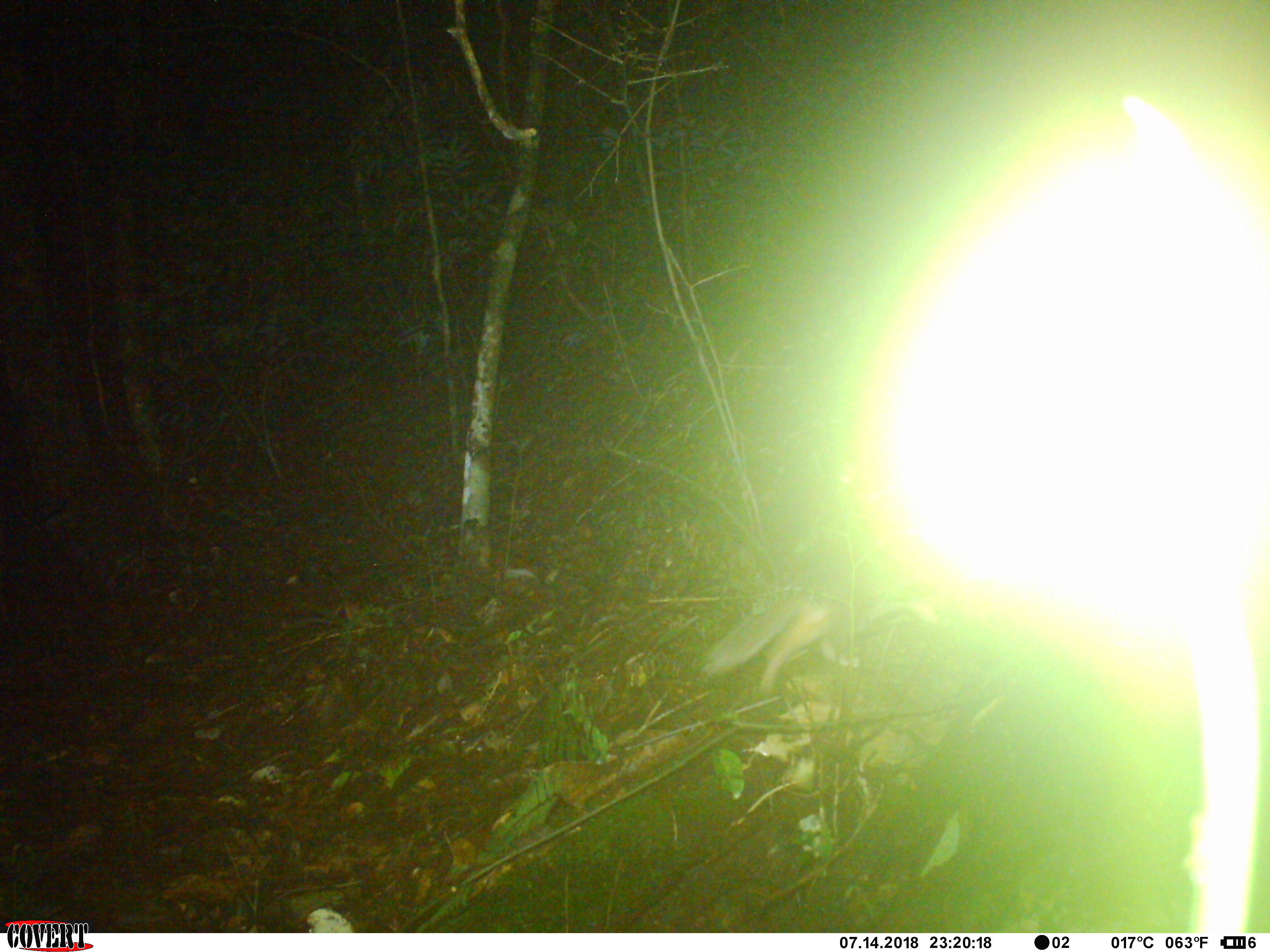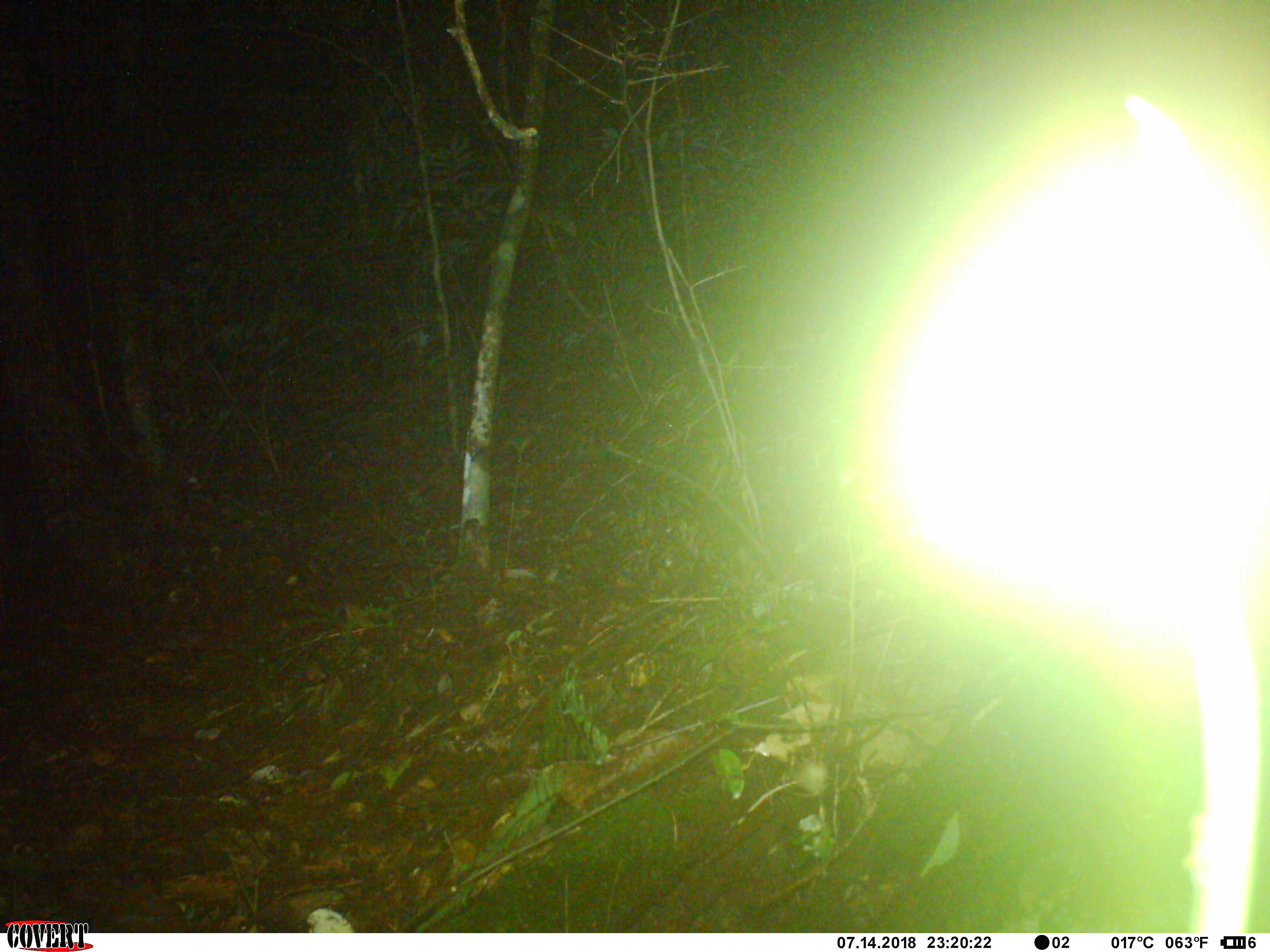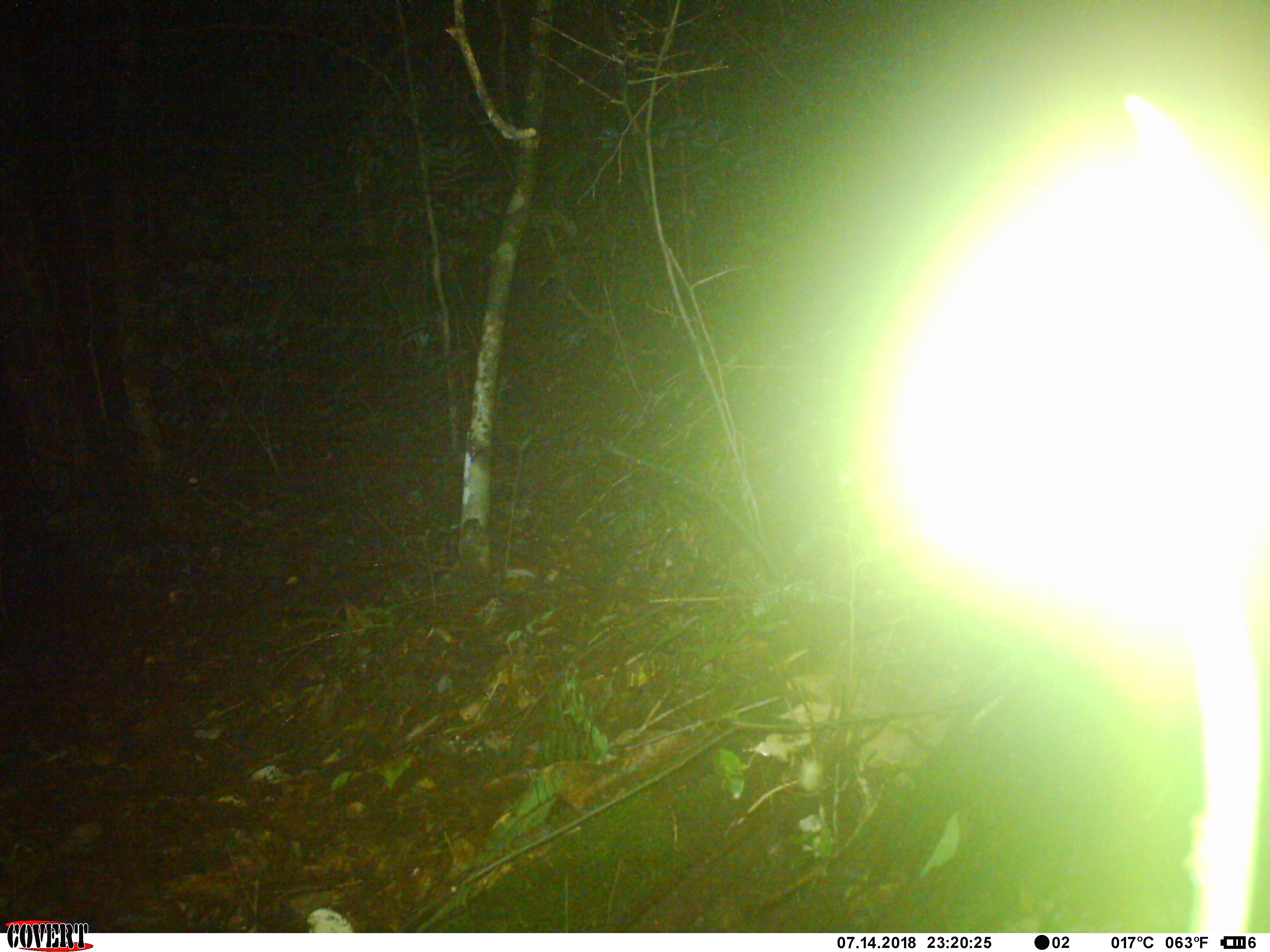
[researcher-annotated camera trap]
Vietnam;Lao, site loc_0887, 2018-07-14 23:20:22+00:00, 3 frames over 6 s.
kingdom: Animalia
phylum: Chordata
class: Mammalia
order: Carnivora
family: Mustelidae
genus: Melogale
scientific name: Melogale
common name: ferret badger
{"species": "ferret badger (Melogale)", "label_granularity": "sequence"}